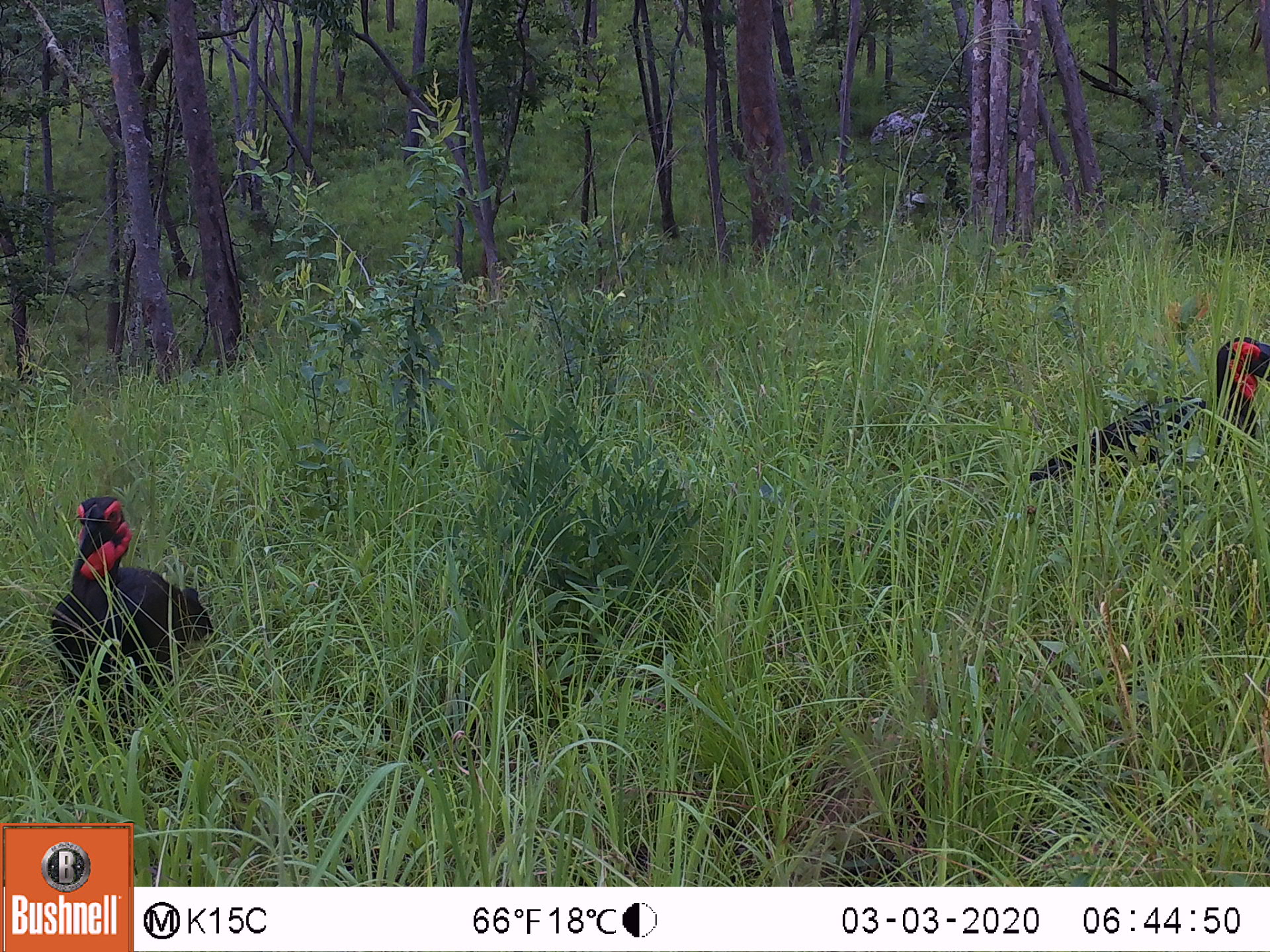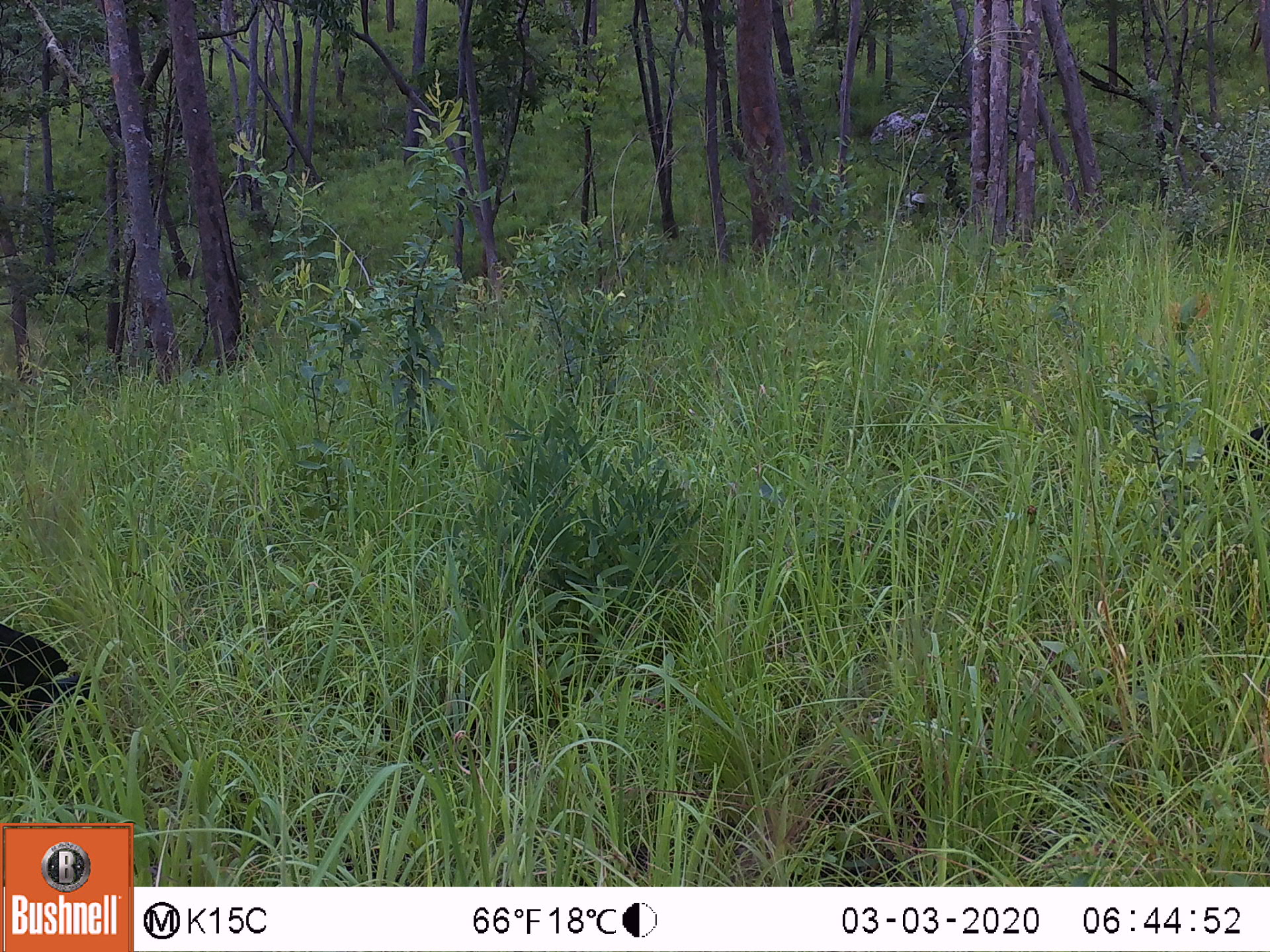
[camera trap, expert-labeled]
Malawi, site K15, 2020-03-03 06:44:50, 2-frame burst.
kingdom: Animalia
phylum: Chordata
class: Aves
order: Bucerotiformes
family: Bucorvidae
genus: Bucorvus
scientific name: Bucorvus leadbeateri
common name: southern ground hornbill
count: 2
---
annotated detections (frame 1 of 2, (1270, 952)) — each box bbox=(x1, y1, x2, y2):
southern ground hornbill: bbox=(35, 481, 238, 727); bbox=(1037, 327, 1266, 495)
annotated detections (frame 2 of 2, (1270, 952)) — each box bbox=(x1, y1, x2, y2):
southern ground hornbill: bbox=(0, 612, 79, 745)